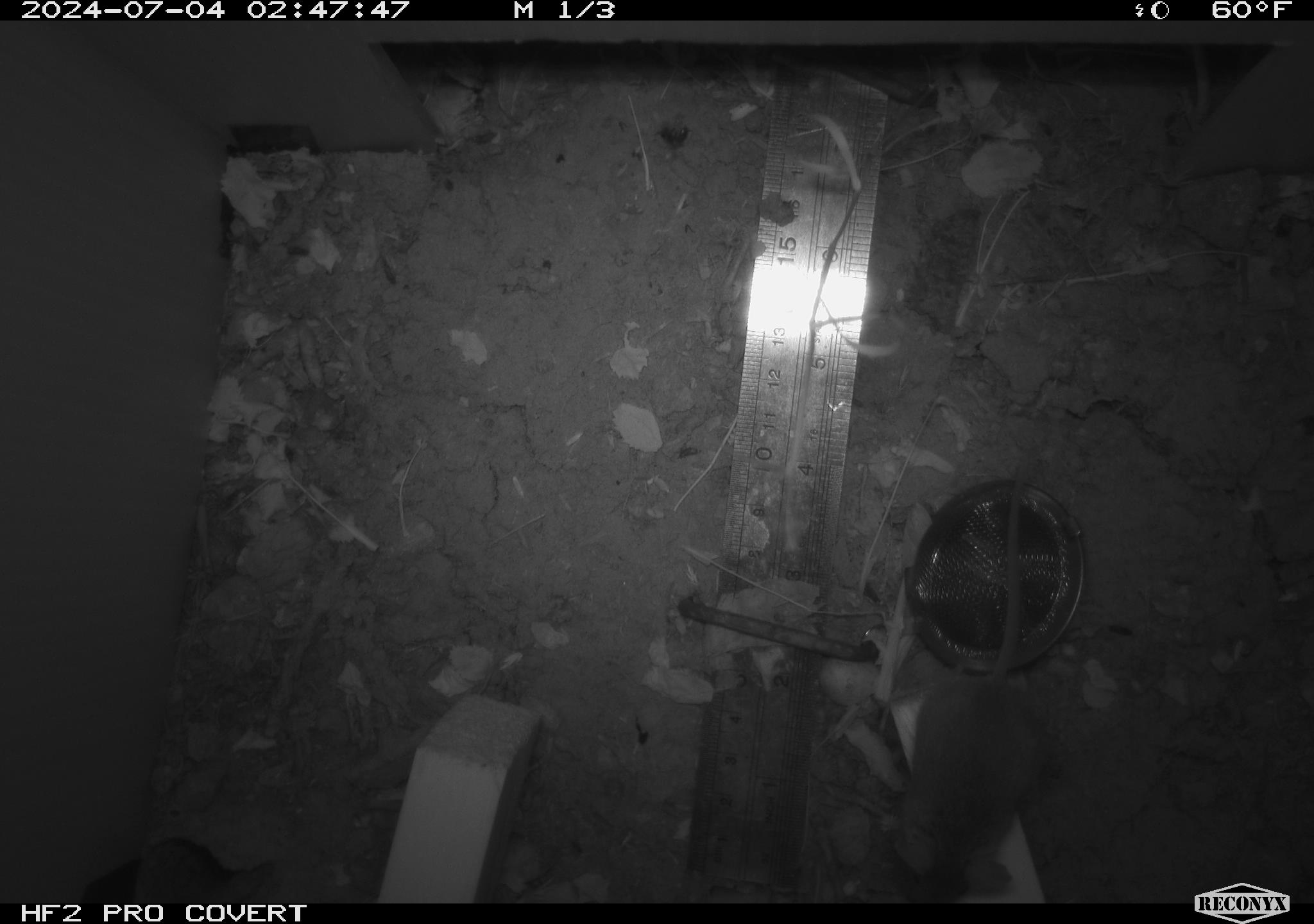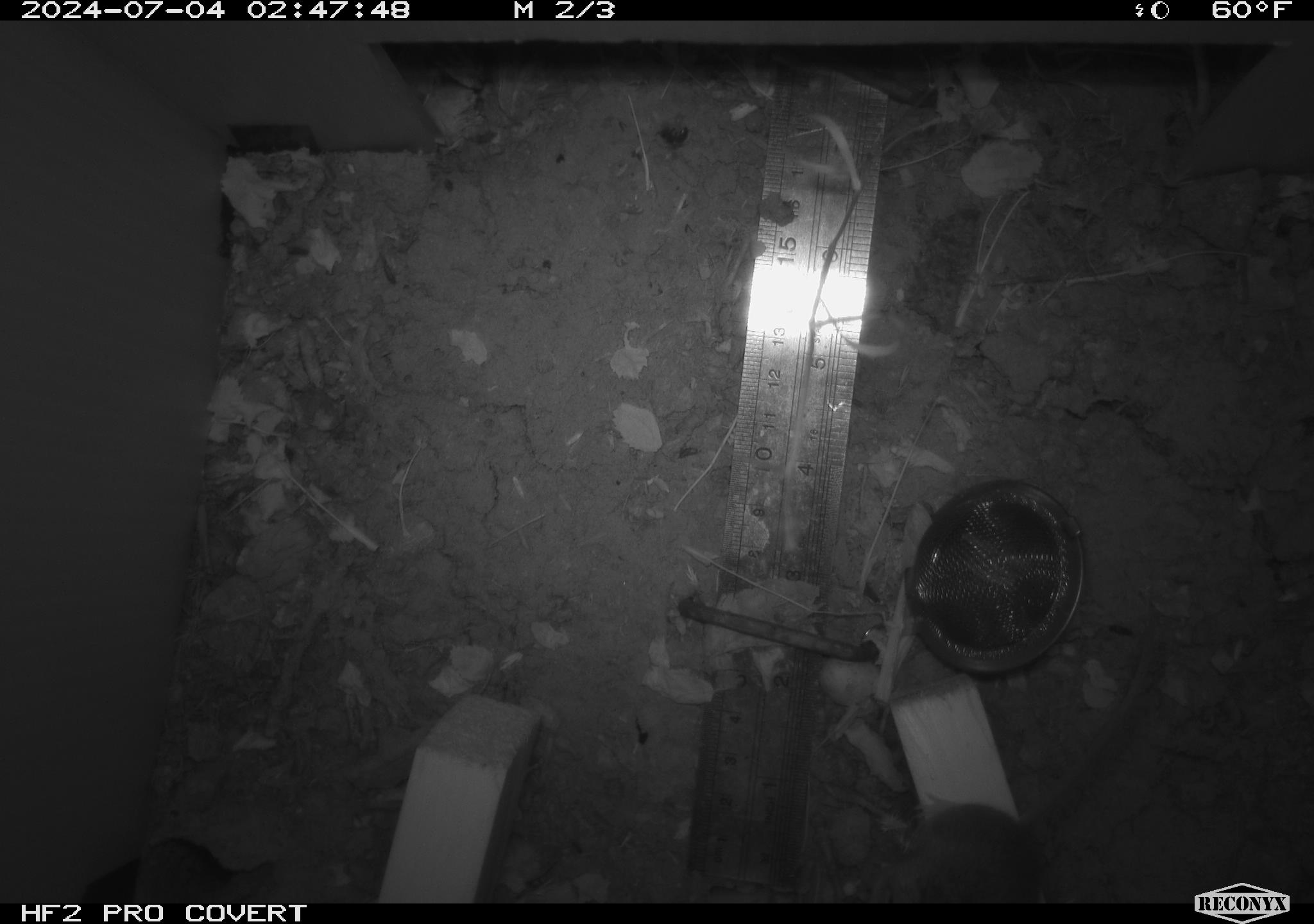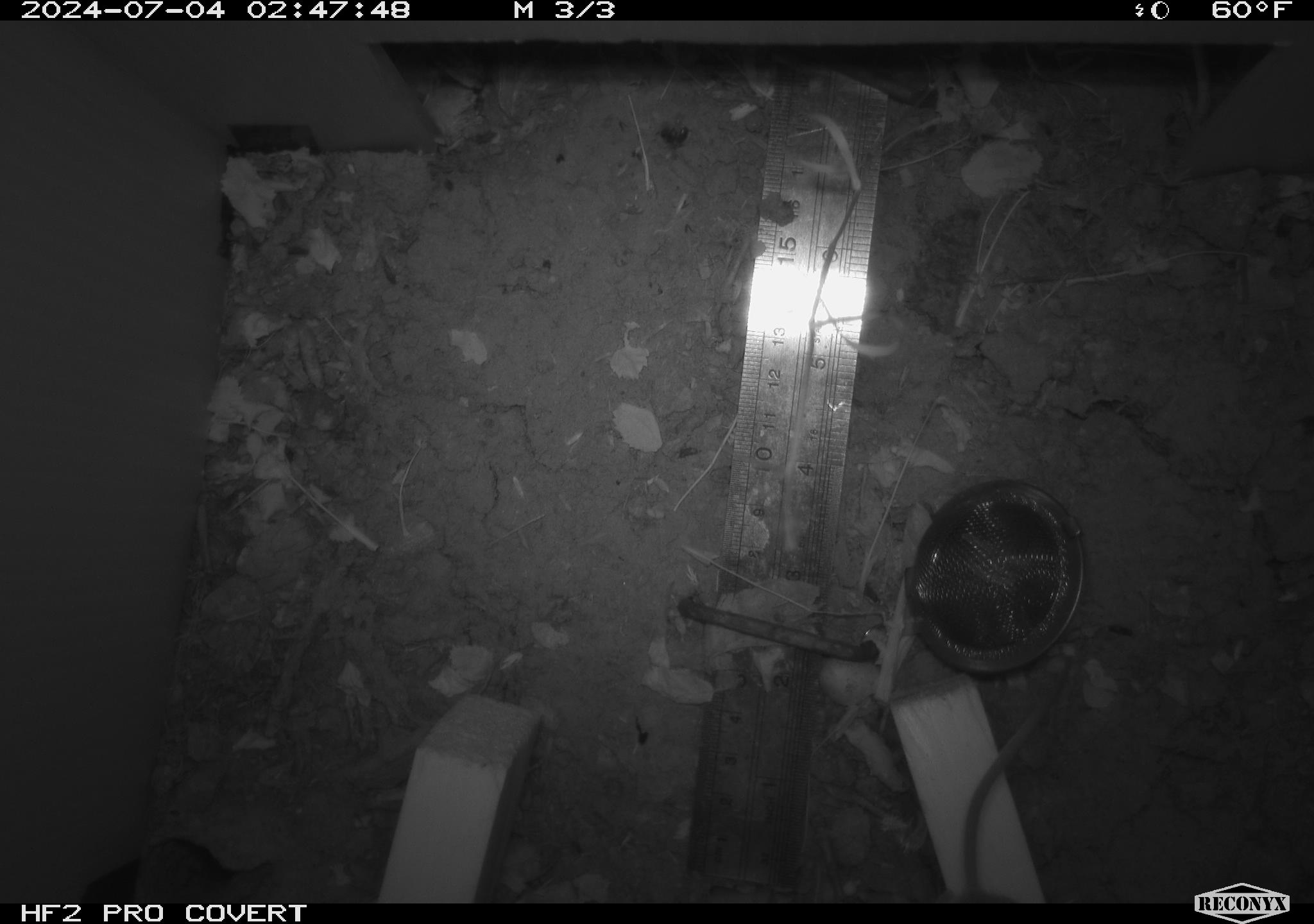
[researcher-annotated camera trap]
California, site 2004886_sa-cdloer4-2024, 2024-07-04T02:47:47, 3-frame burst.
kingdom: Animalia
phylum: Chordata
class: Mammalia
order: Rodentia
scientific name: Rodentia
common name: rodent